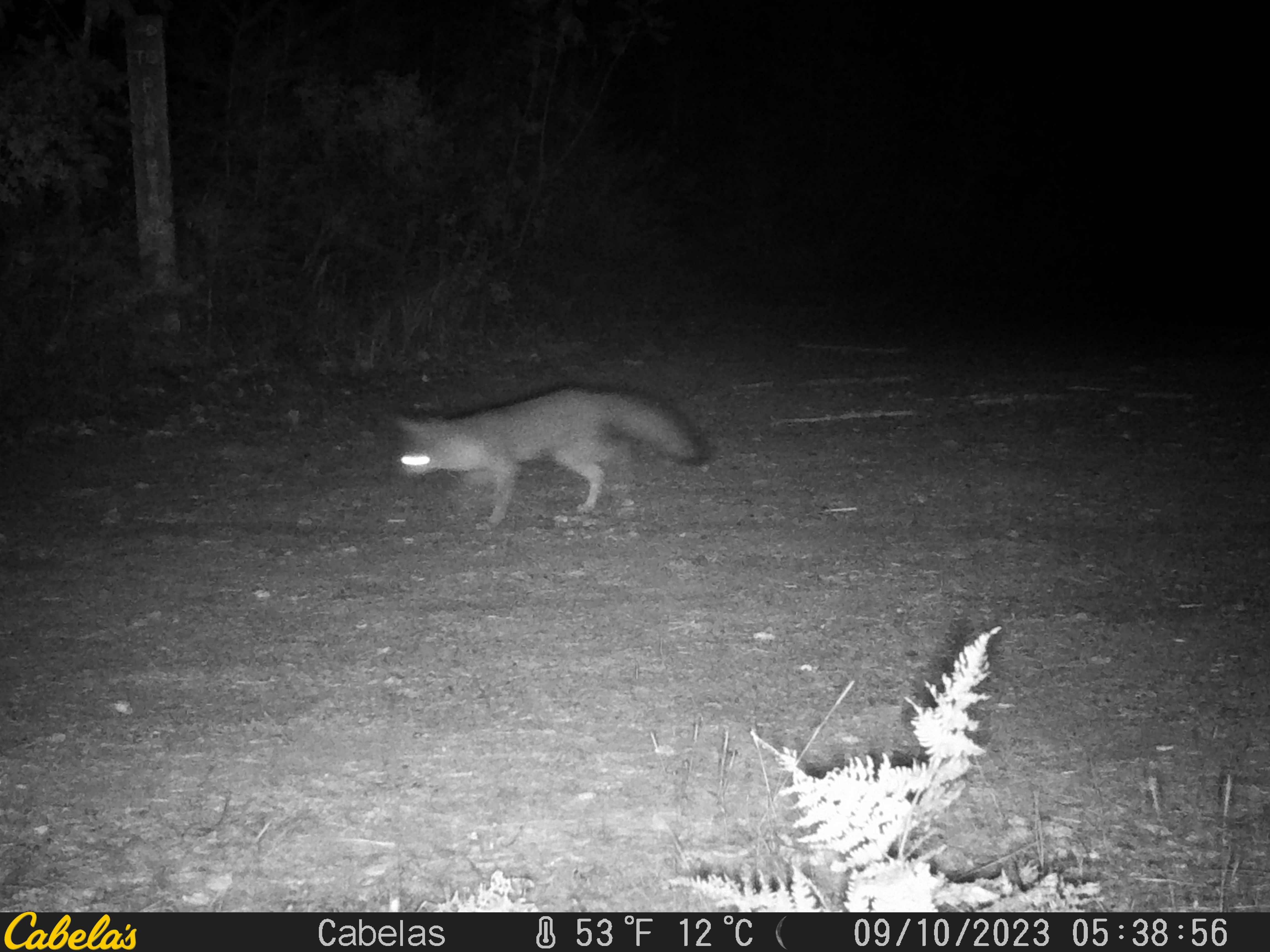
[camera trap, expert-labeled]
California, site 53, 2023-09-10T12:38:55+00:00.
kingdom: Animalia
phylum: Chordata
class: Mammalia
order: Carnivora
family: Canidae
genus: Urocyon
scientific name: Urocyon cinereoargenteus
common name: gray fox